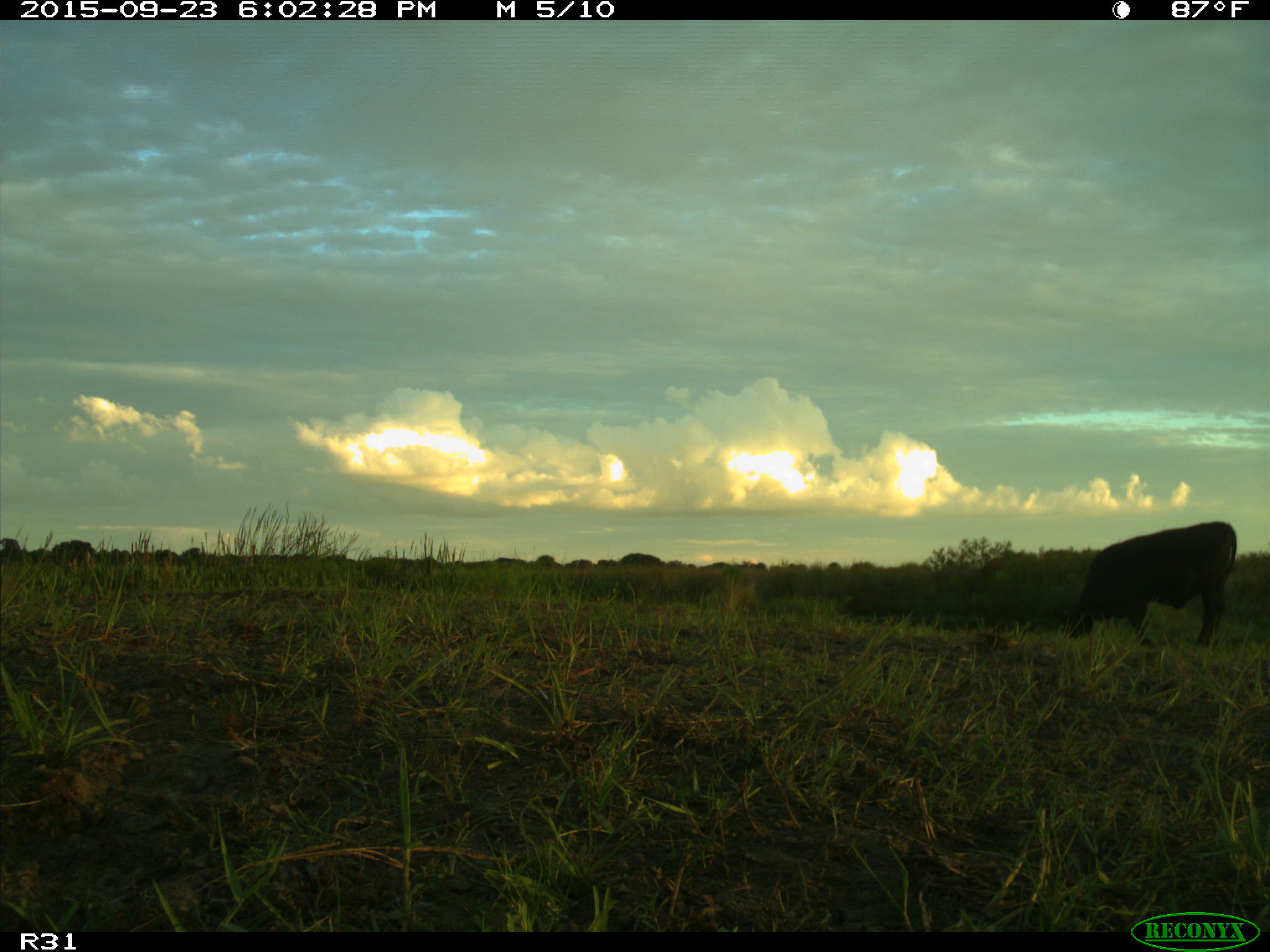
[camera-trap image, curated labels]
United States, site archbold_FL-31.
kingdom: Animalia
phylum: Chordata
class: Mammalia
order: Artiodactyla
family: Bovidae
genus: Bos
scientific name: Bos taurus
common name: domestic cow